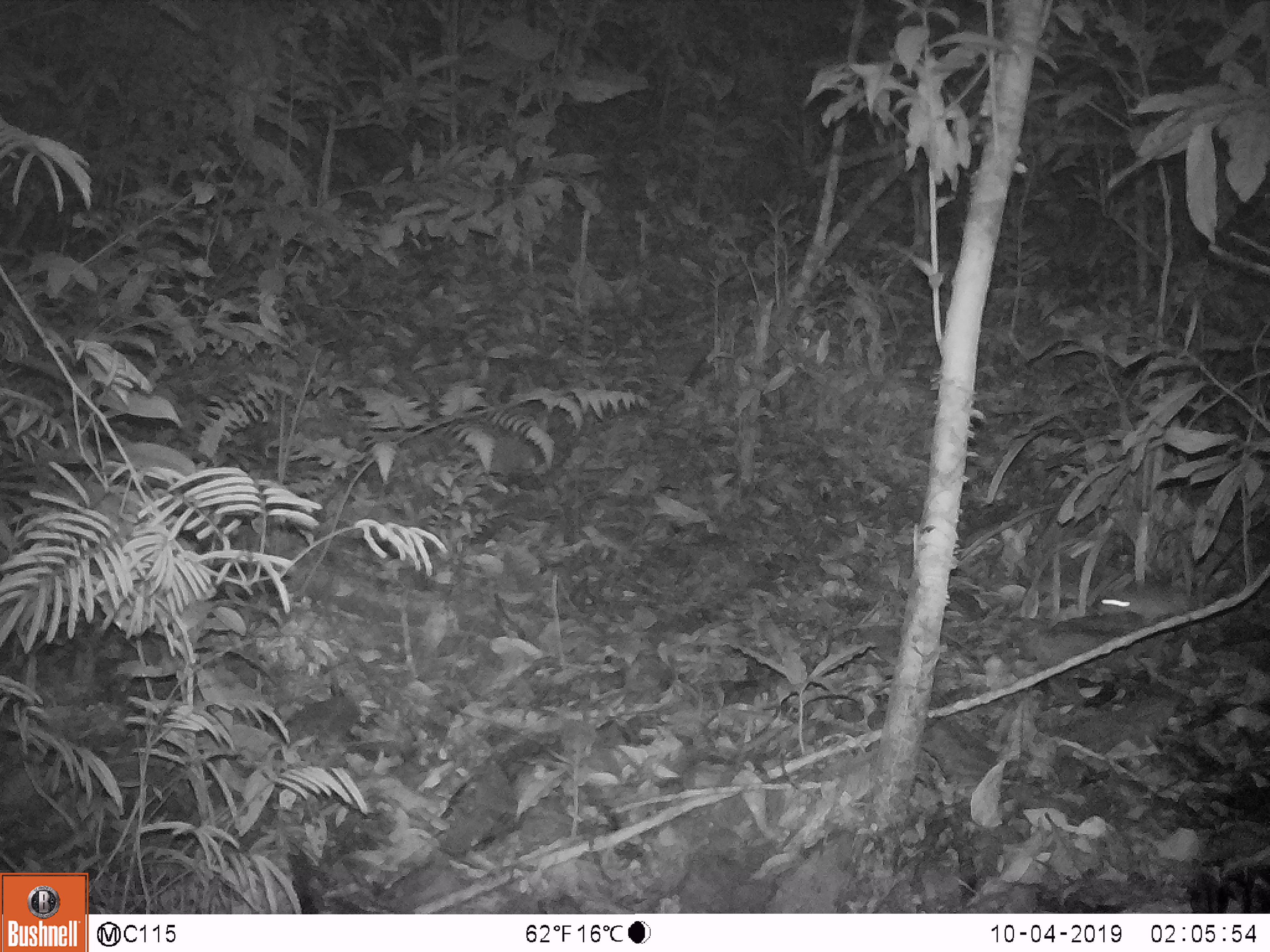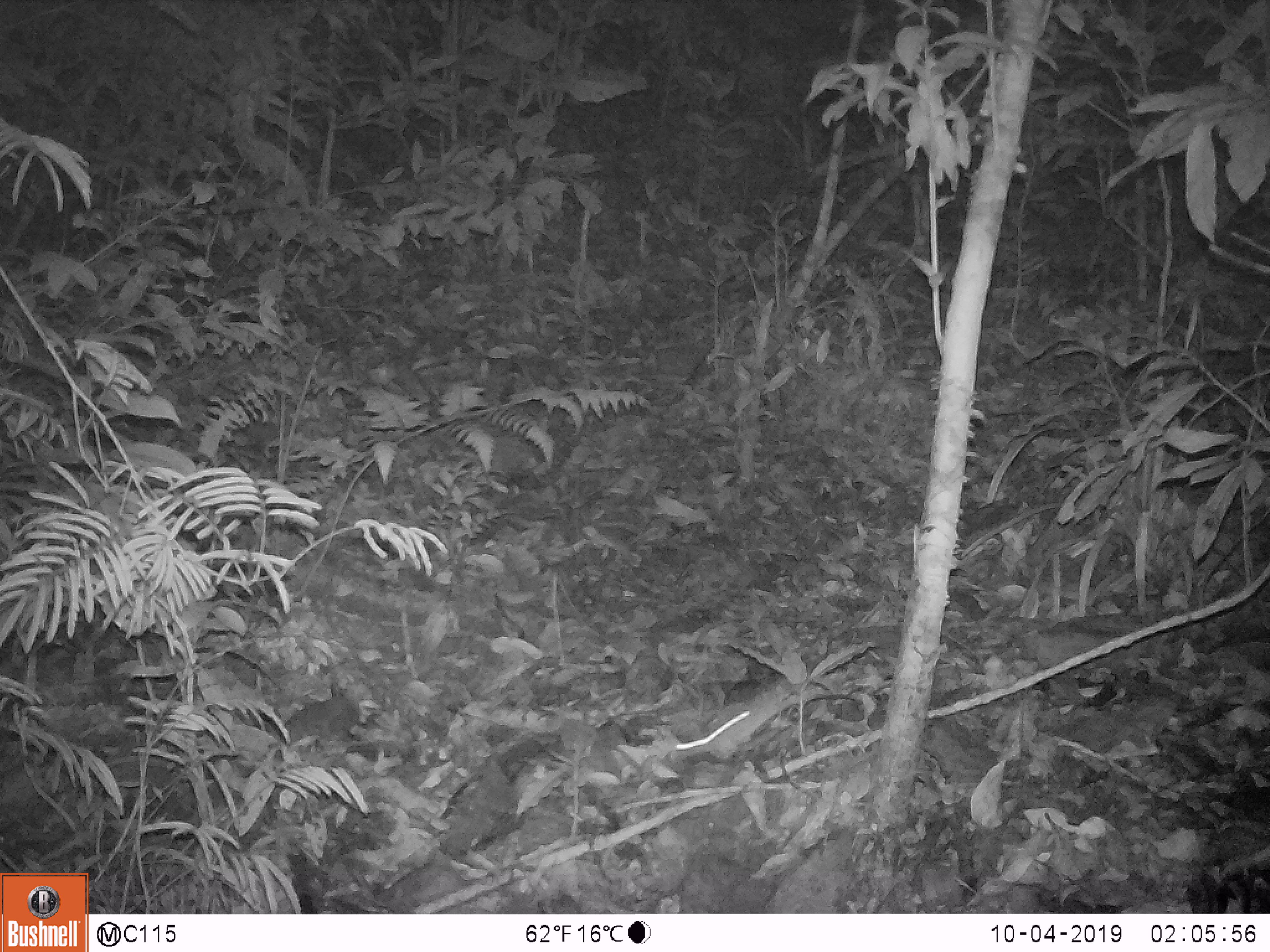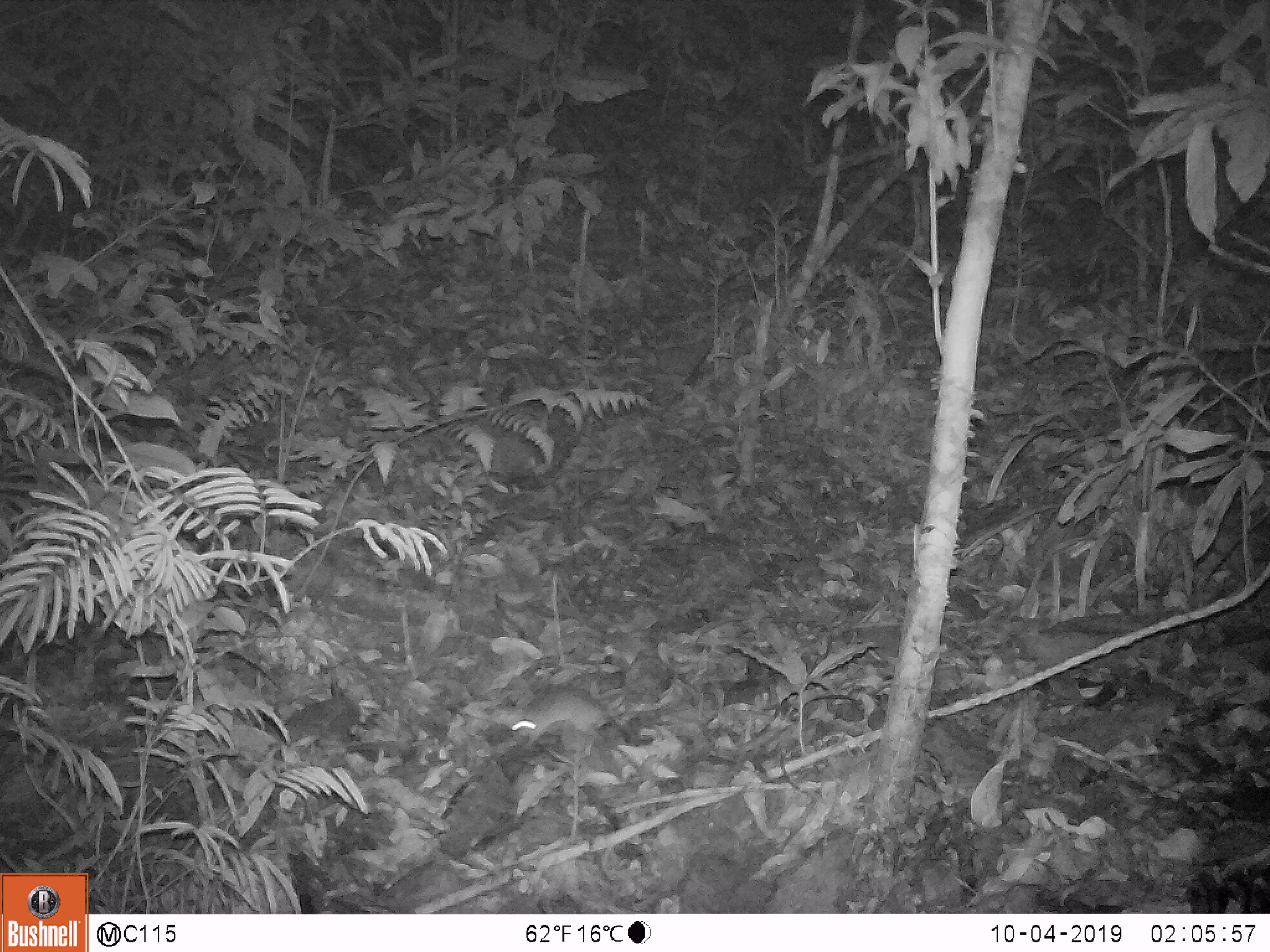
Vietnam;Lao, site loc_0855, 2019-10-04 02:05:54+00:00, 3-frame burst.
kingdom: Animalia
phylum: Chordata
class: Mammalia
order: Rodentia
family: Muridae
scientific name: Muridae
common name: old-world mice and rats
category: unidentified murid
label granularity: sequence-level